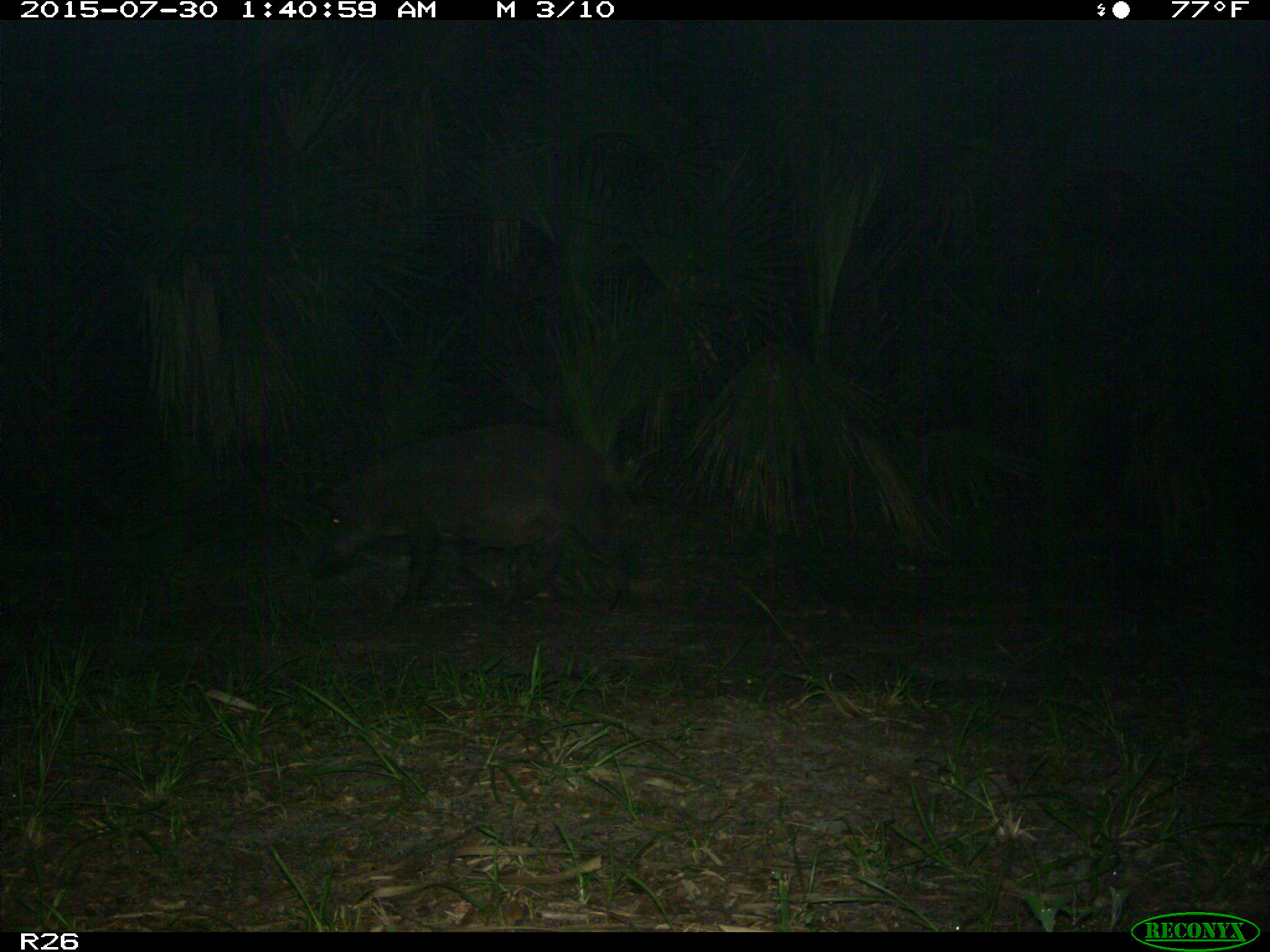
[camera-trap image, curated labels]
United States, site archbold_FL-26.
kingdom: Animalia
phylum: Chordata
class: Mammalia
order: Artiodactyla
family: Suidae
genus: Sus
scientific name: Sus scrofa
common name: wild boar